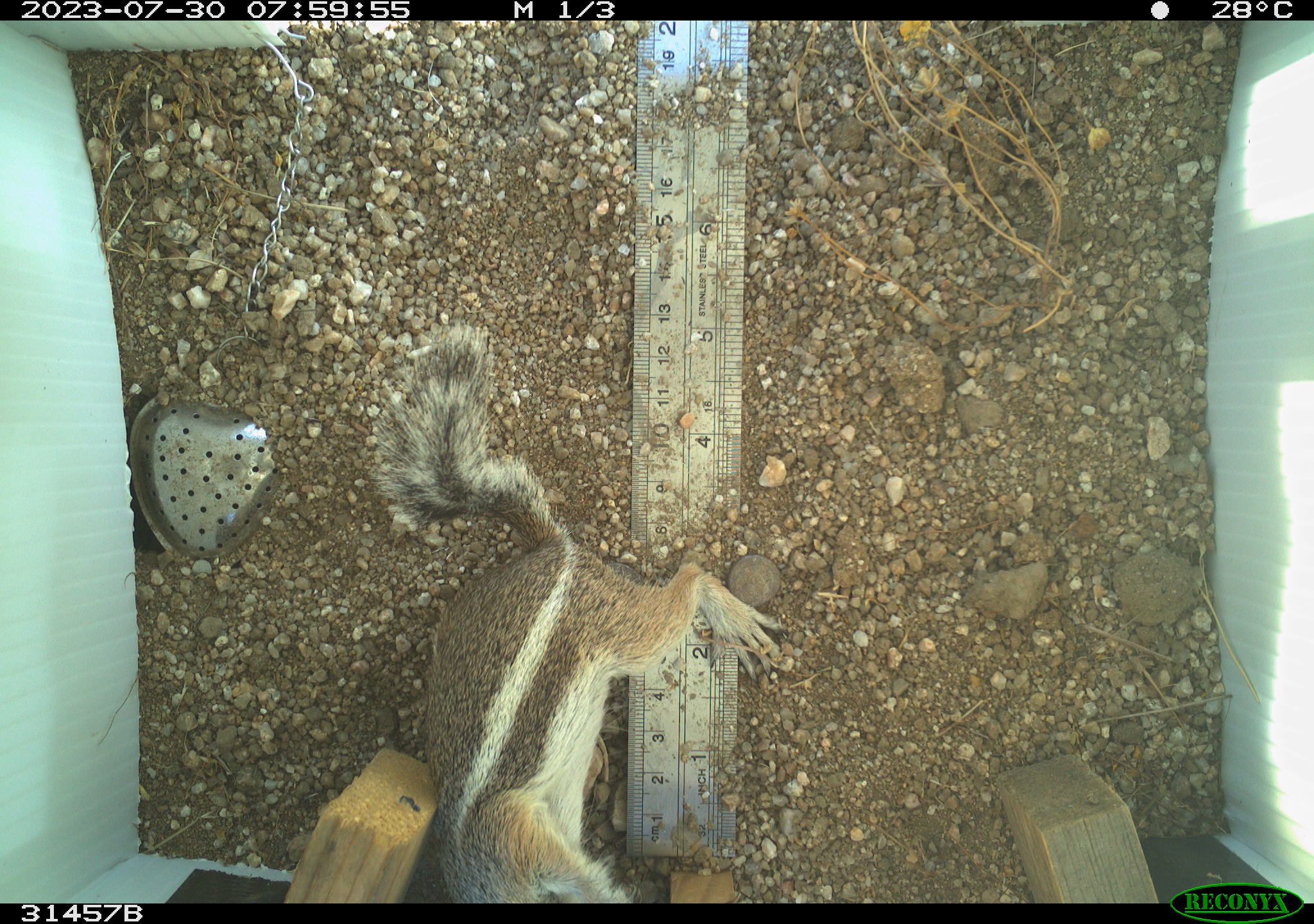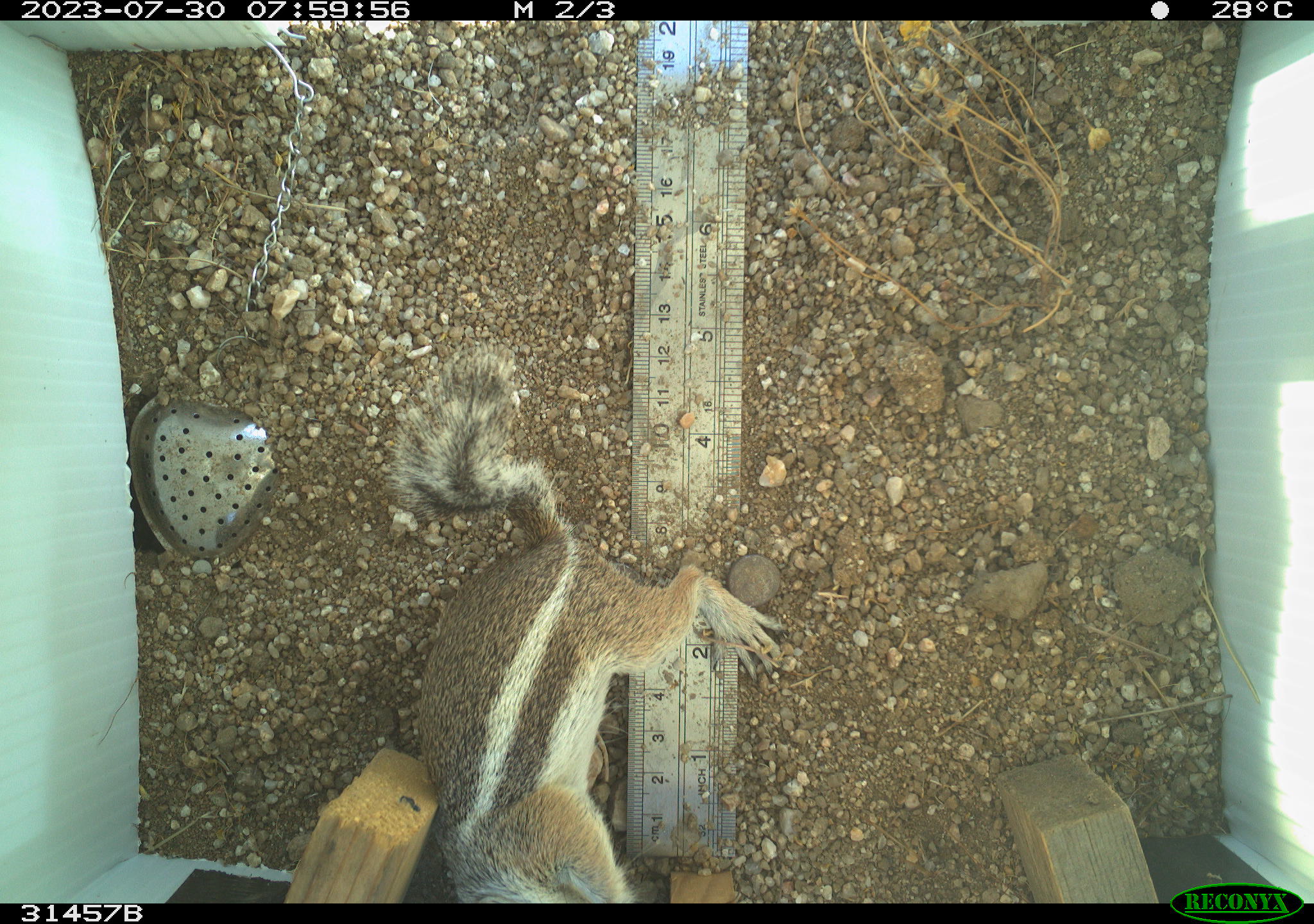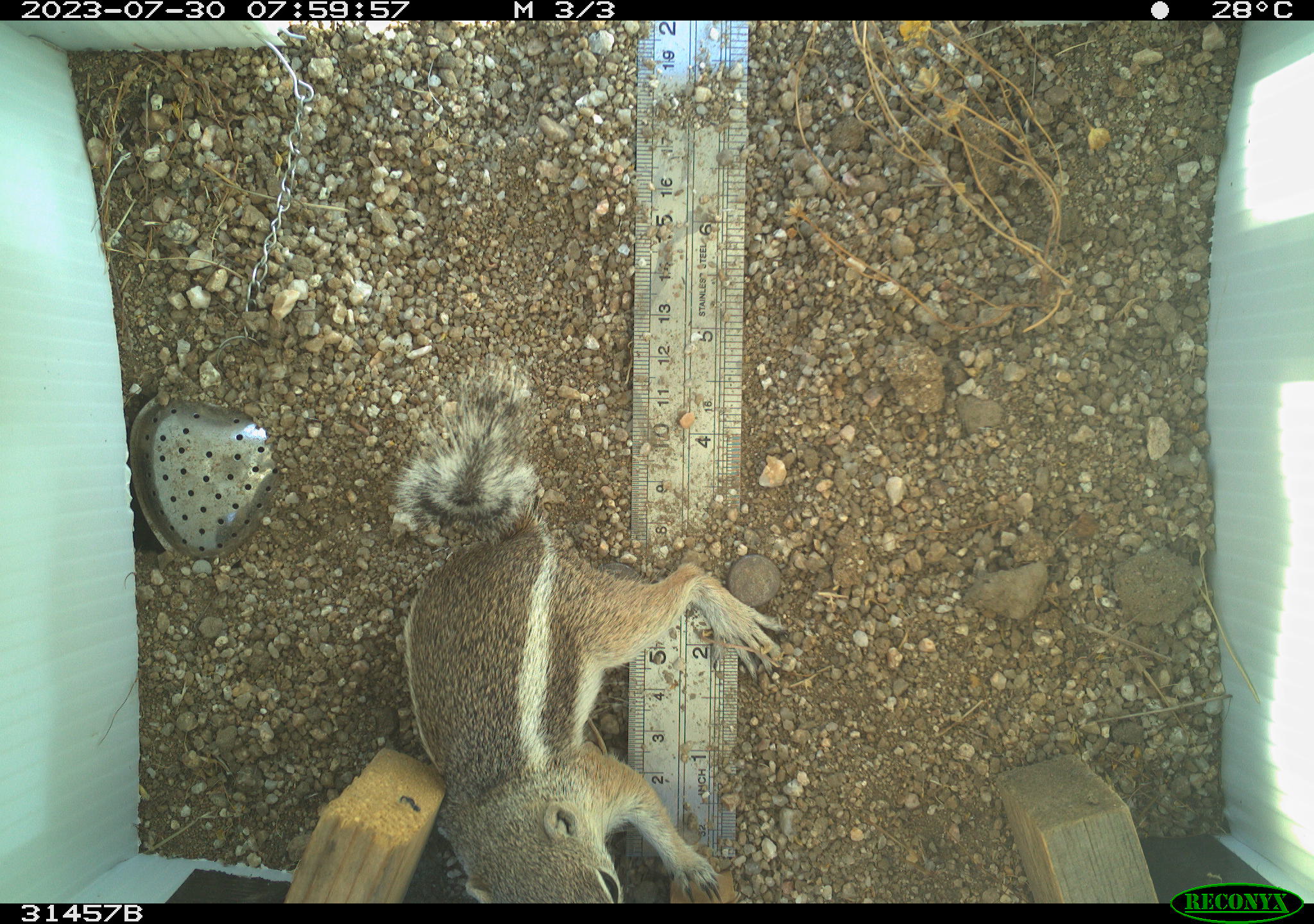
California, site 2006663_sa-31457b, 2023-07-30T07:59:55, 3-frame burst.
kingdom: Animalia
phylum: Chordata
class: Mammalia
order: Rodentia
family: Sciuridae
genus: Ammospermophilus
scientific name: Ammospermophilus leucurus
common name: white-tailed antelope squirrel